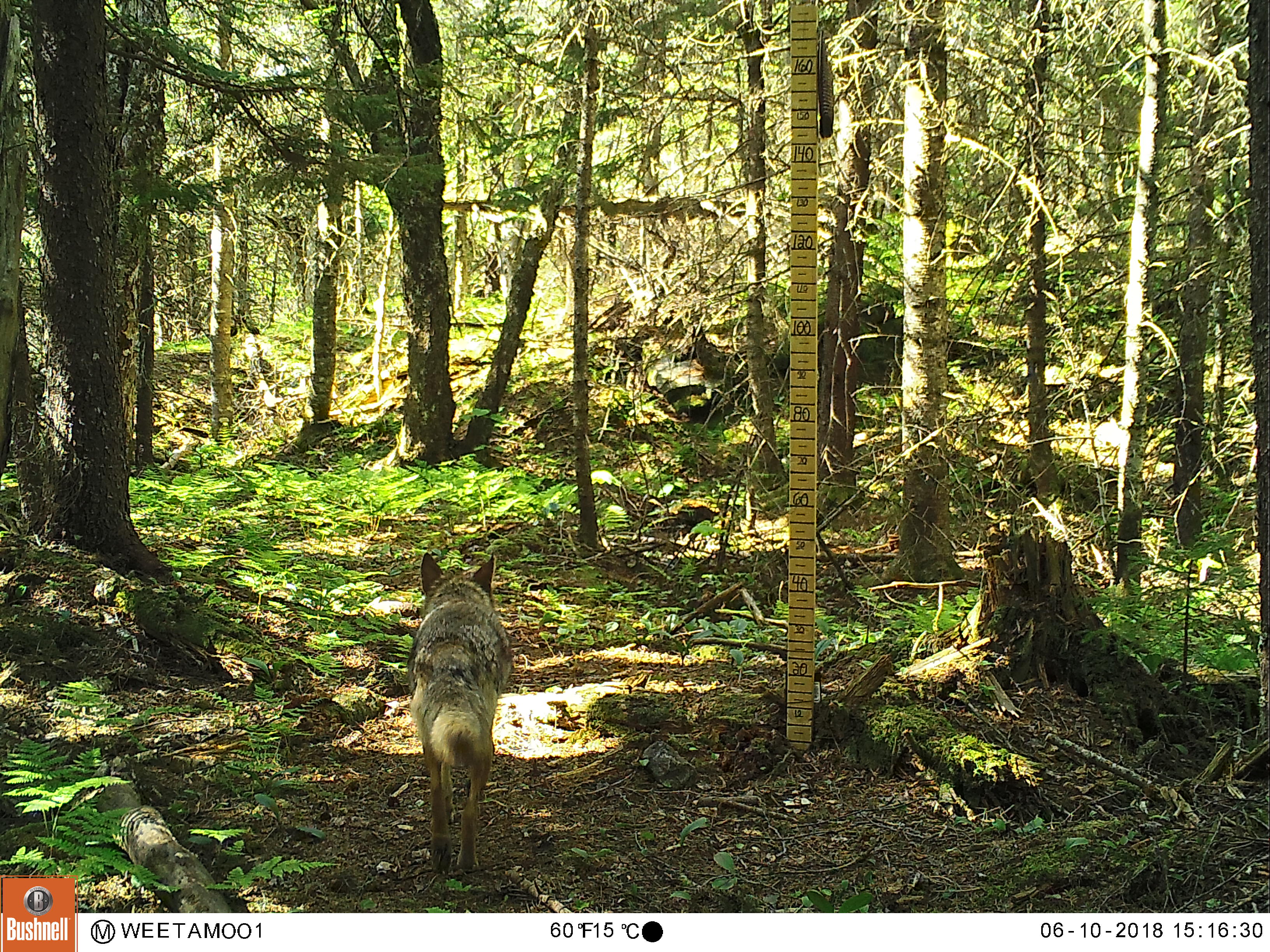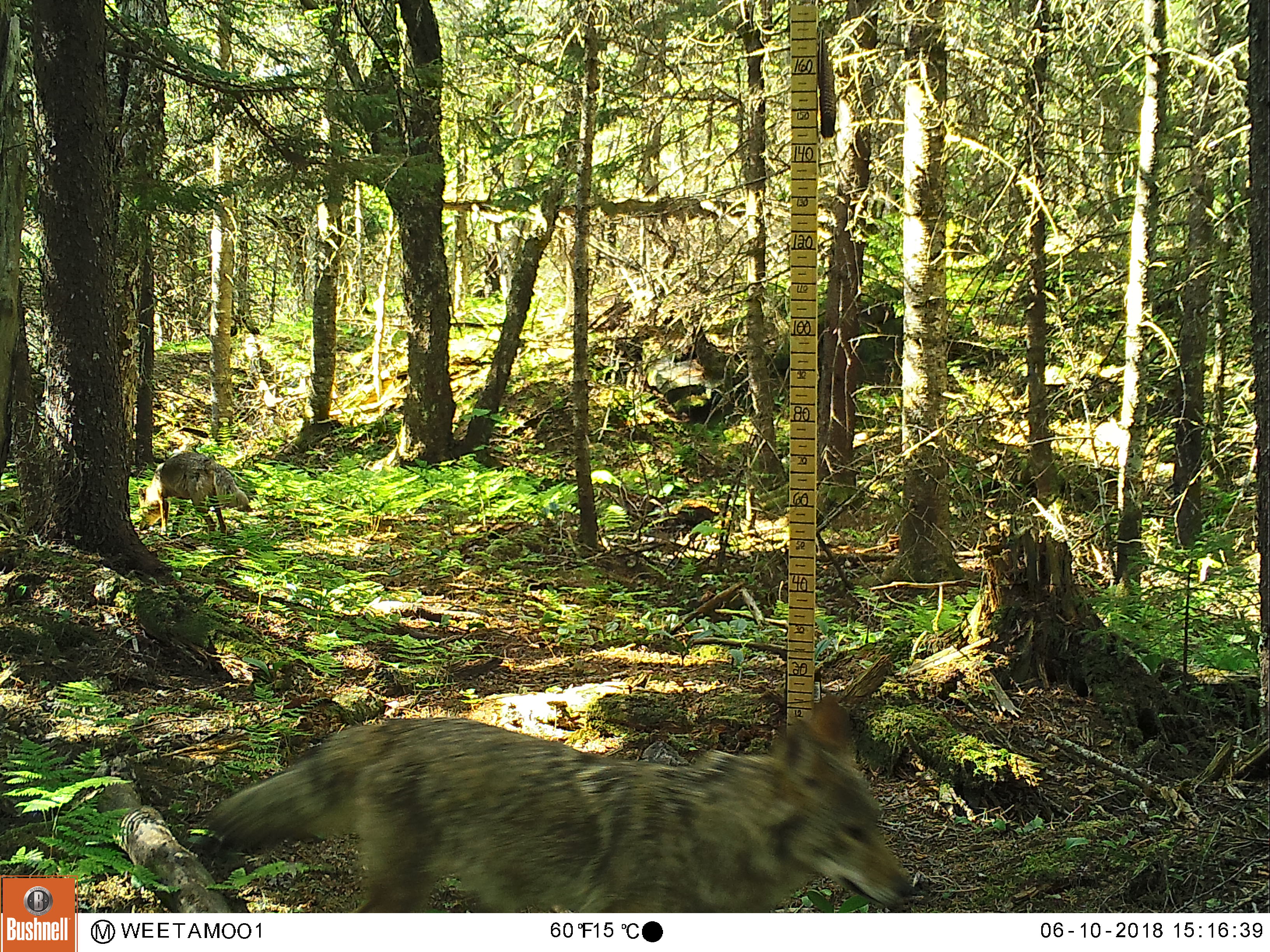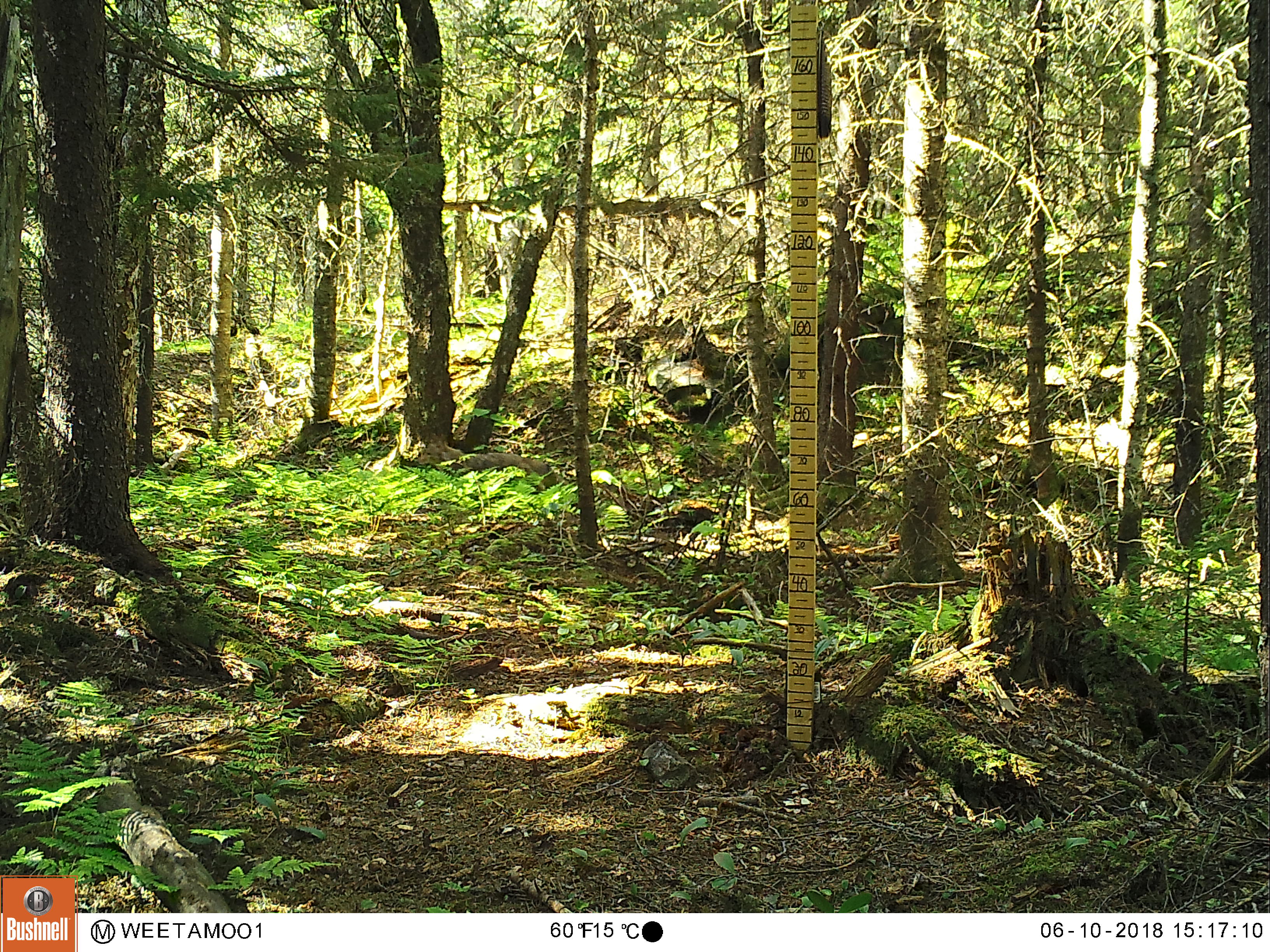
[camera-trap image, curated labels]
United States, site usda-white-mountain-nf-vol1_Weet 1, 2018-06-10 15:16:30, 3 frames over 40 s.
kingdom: Animalia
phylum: Chordata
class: Mammalia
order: Carnivora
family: Canidae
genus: Canis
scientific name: Canis latrans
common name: coyote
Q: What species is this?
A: Coyote (Canis latrans).